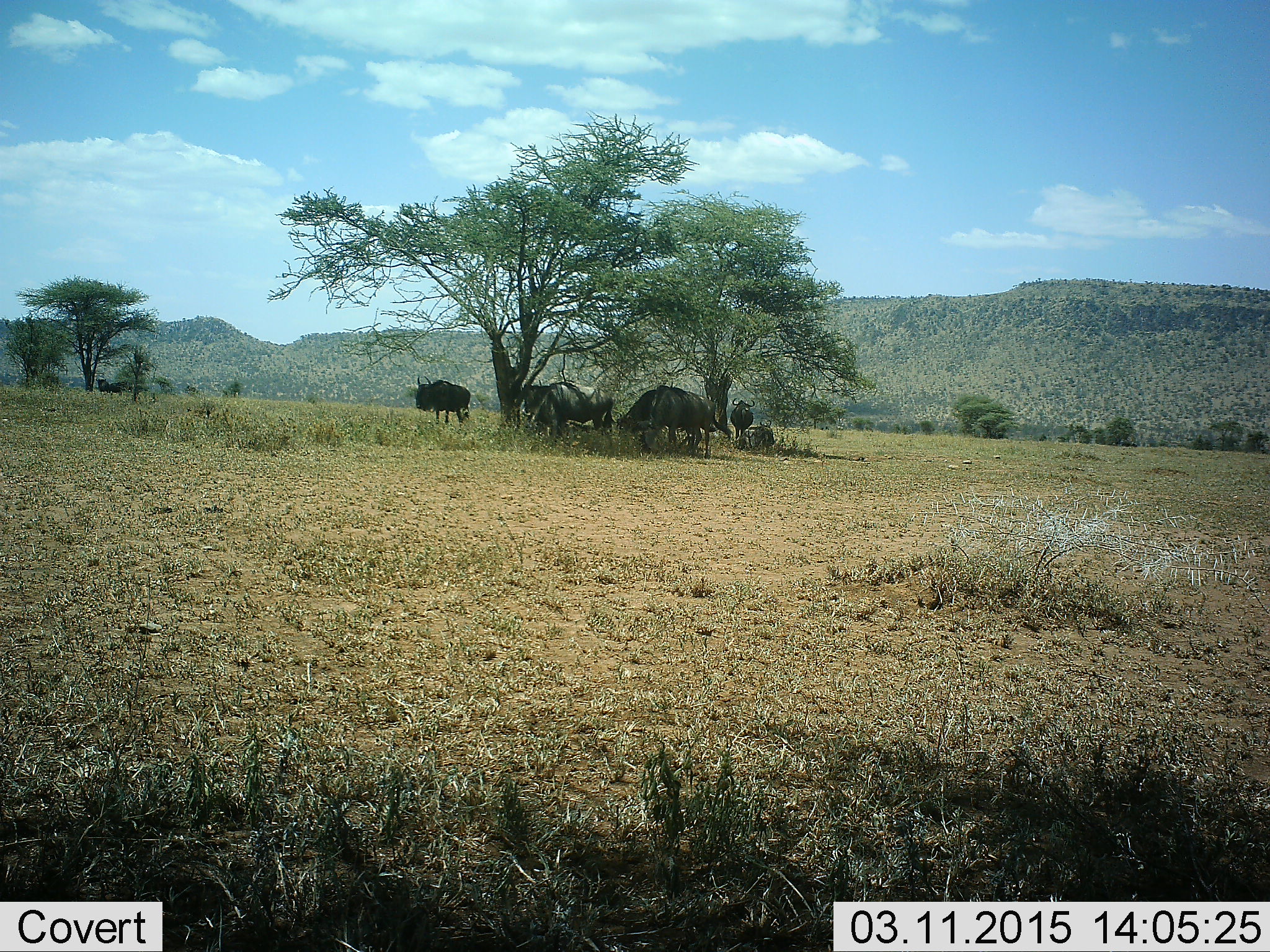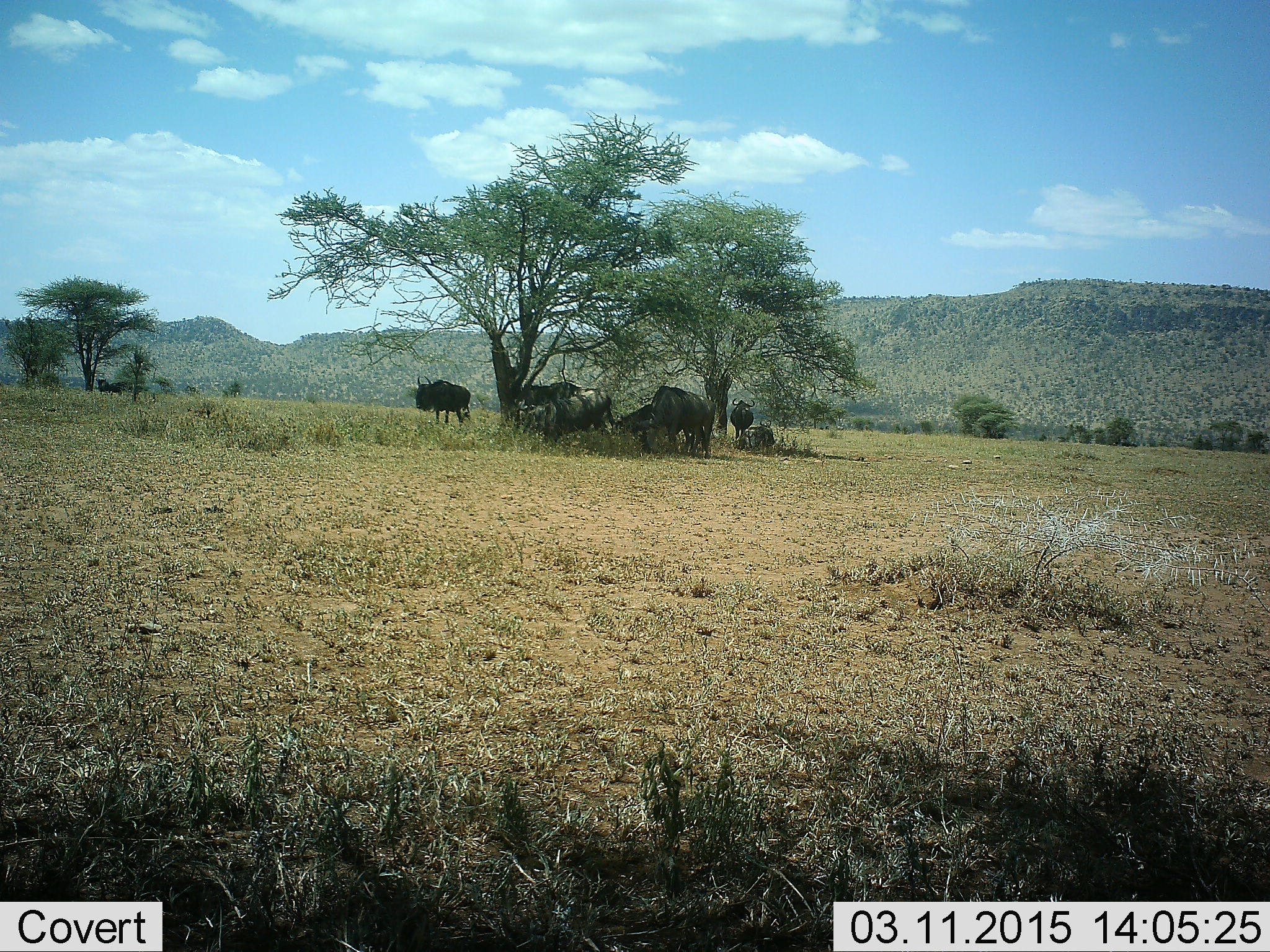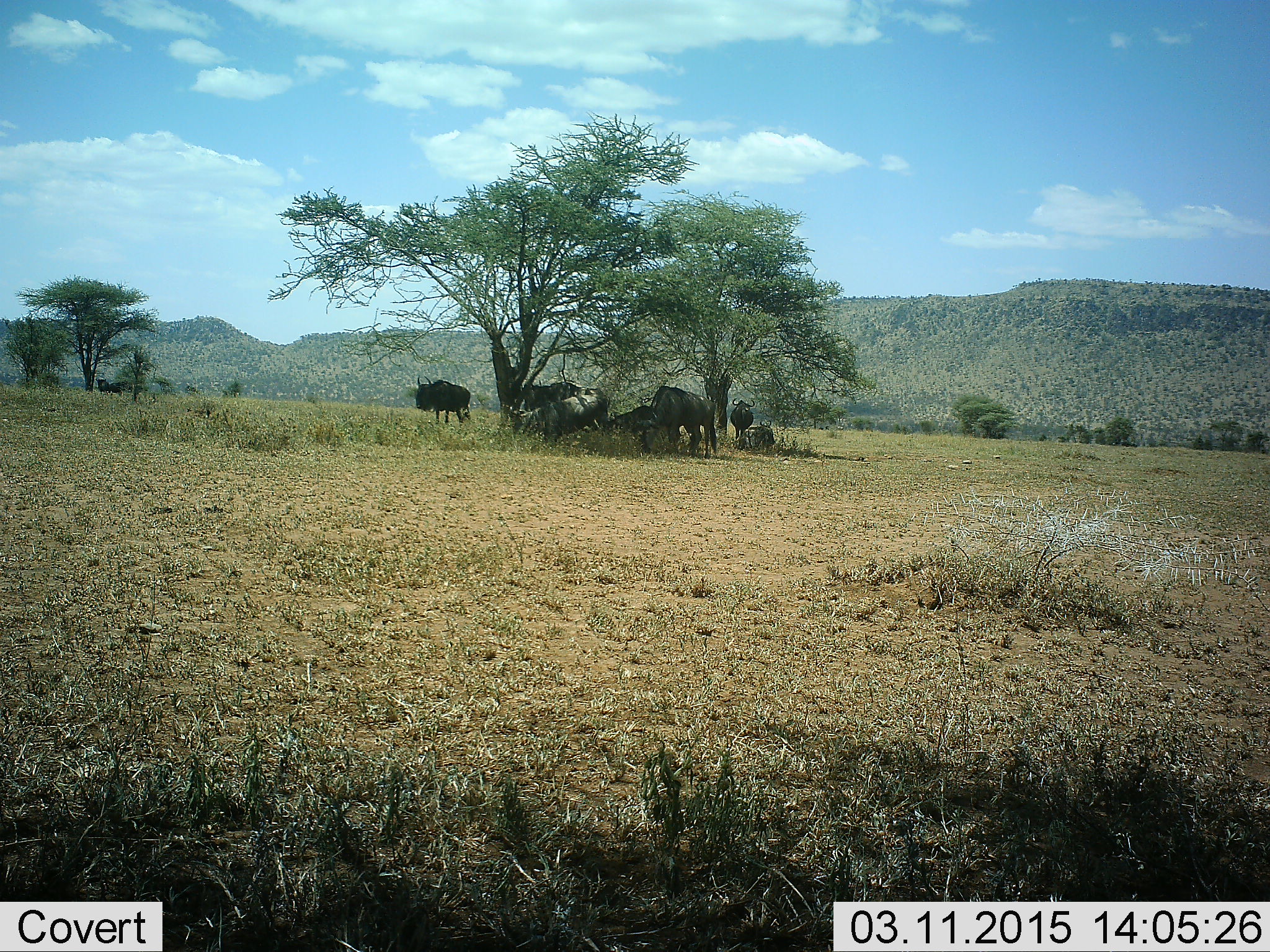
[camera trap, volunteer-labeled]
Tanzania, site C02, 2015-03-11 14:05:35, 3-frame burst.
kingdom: Animalia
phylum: Chordata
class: Mammalia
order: Artiodactyla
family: Bovidae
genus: Connochaetes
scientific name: Connochaetes taurinus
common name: blue wildebeest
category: wildebeest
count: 7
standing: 100%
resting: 60%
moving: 10%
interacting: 0%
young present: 0%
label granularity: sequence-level